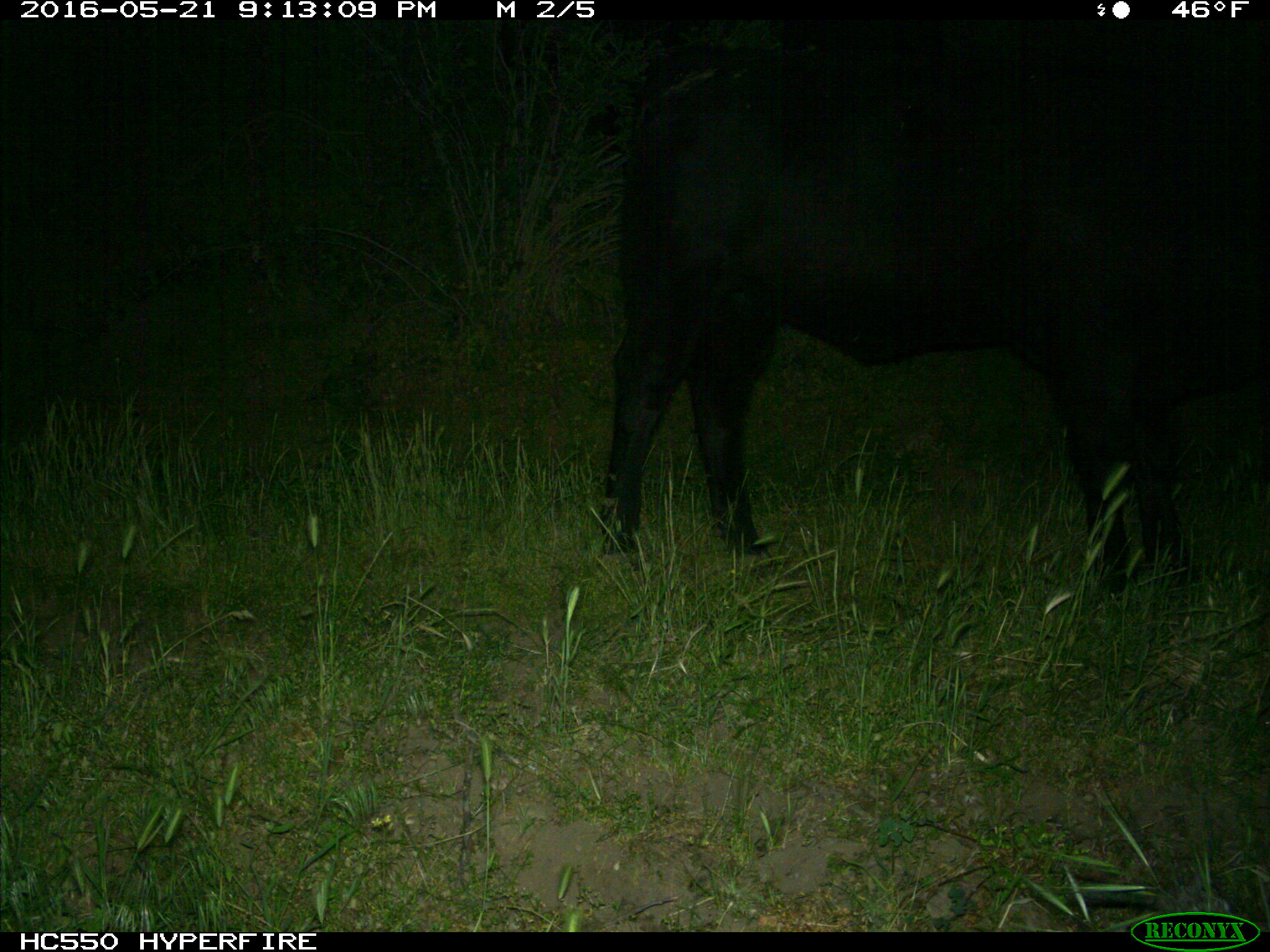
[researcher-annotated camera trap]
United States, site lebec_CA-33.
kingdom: Animalia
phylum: Chordata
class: Mammalia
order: Artiodactyla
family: Bovidae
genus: Bos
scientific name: Bos taurus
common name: domestic cow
Bos taurus (domestic cow).